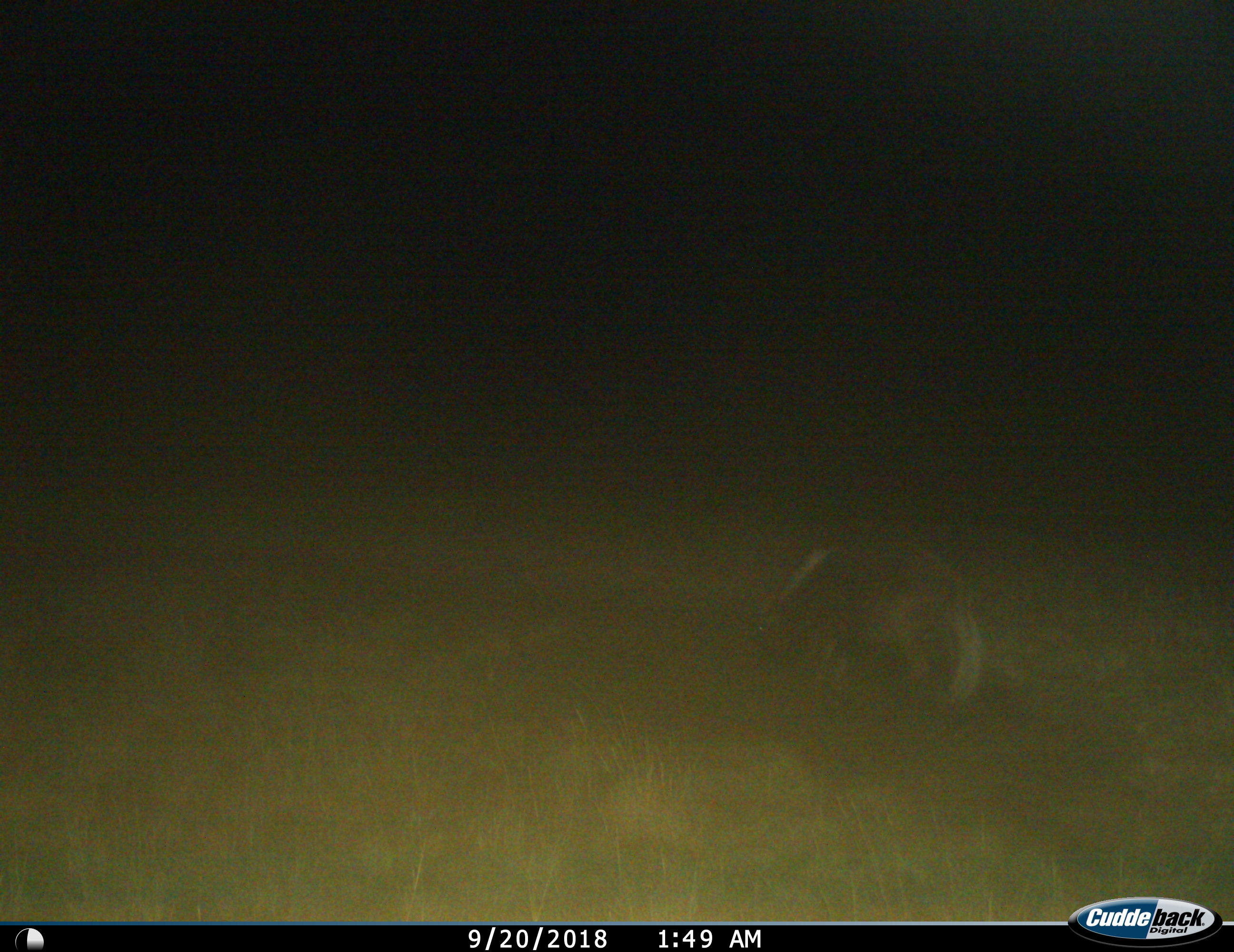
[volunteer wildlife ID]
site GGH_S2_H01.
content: unidentified animal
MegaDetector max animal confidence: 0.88